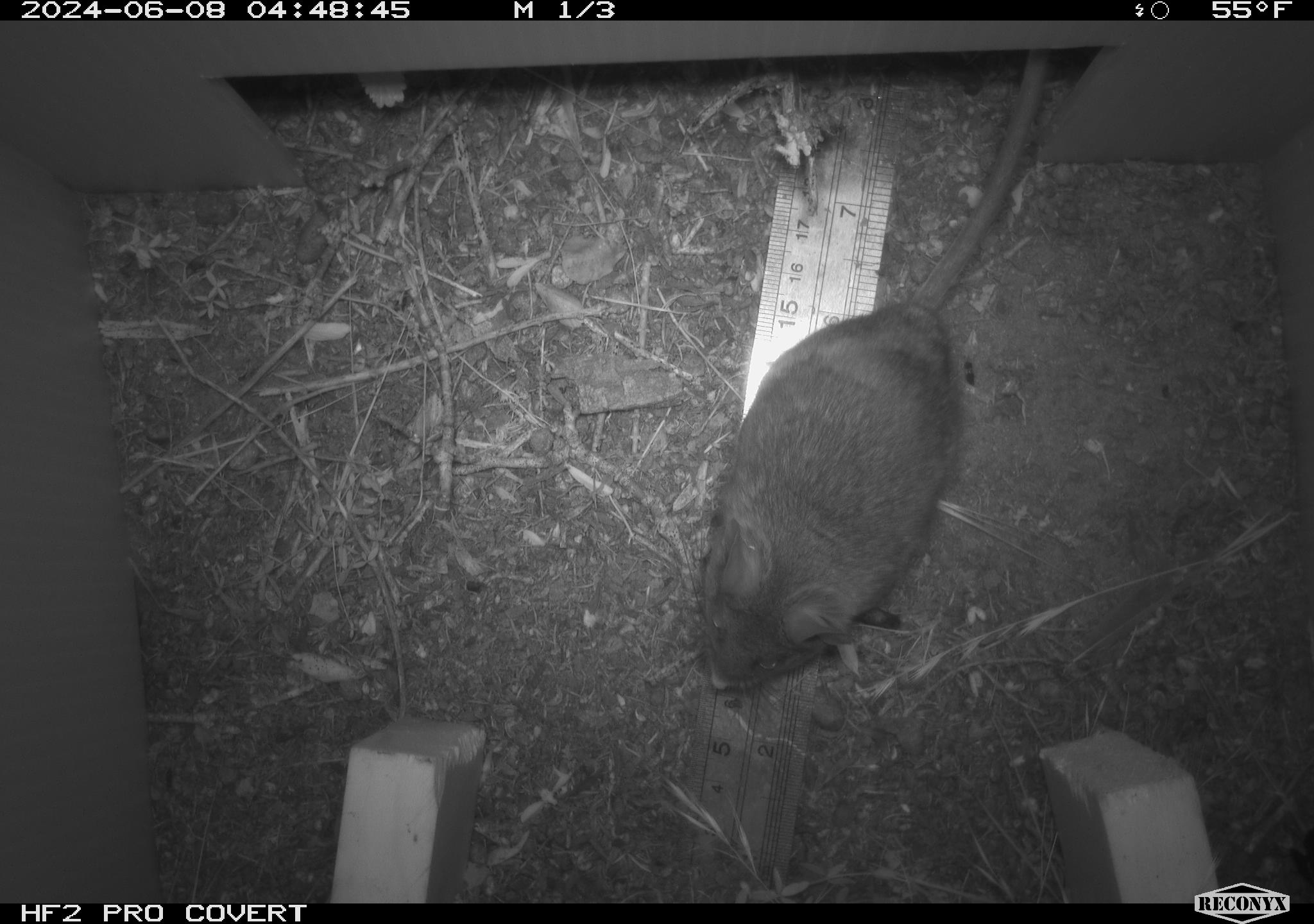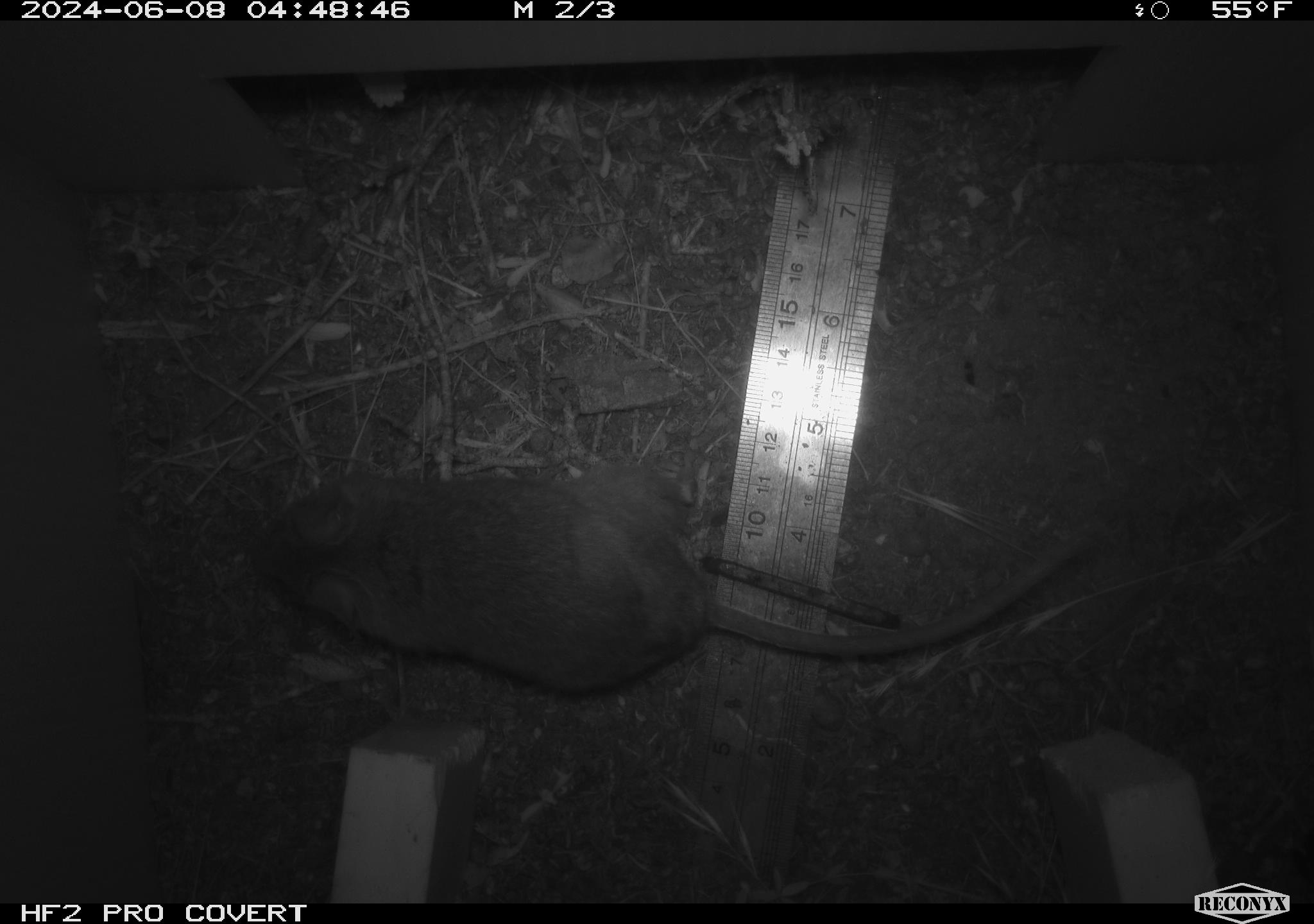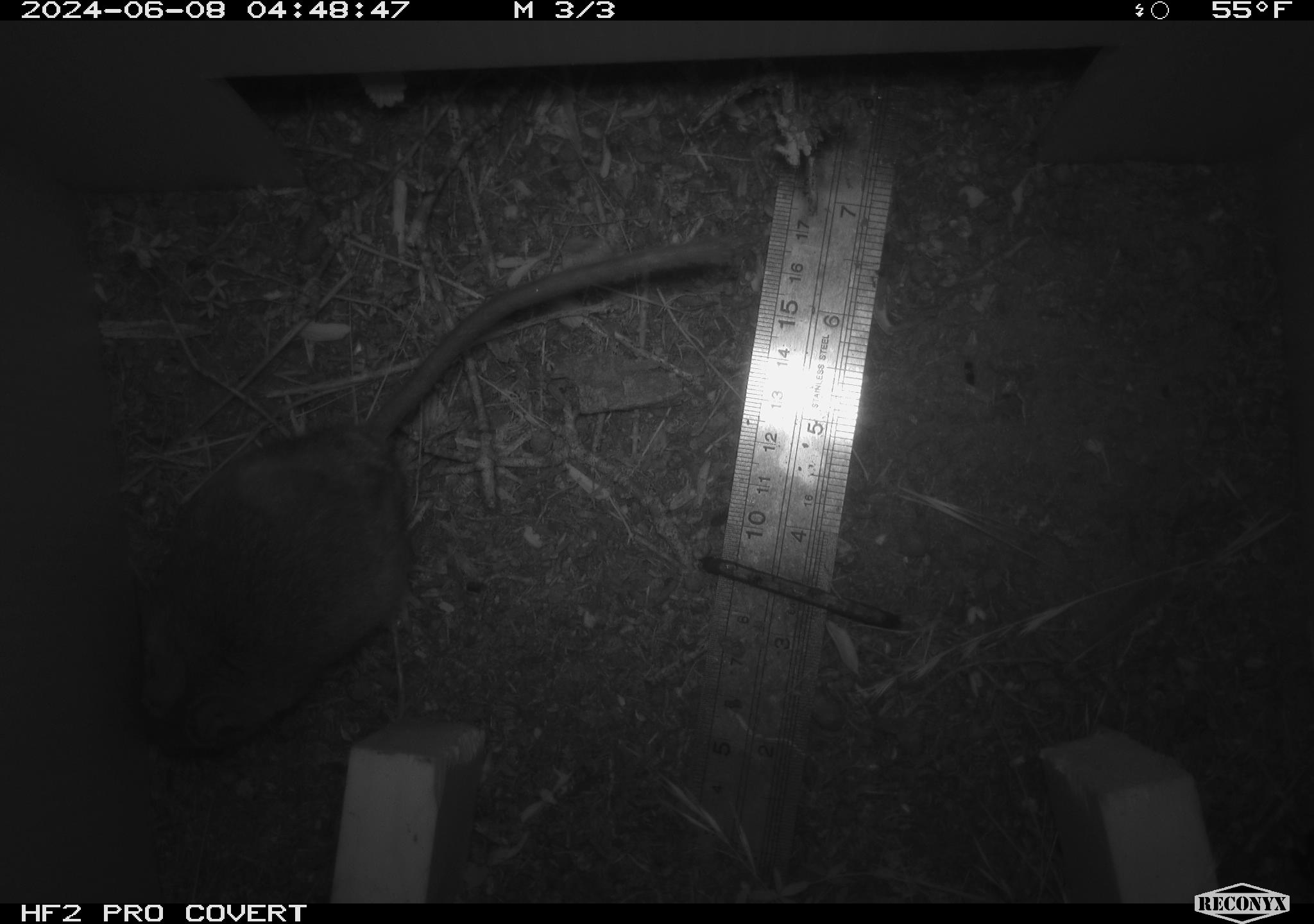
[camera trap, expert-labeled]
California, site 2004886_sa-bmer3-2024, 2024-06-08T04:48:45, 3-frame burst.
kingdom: Animalia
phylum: Chordata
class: Mammalia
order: Rodentia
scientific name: Rodentia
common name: mouse species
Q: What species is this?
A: Mouse species (Rodentia).